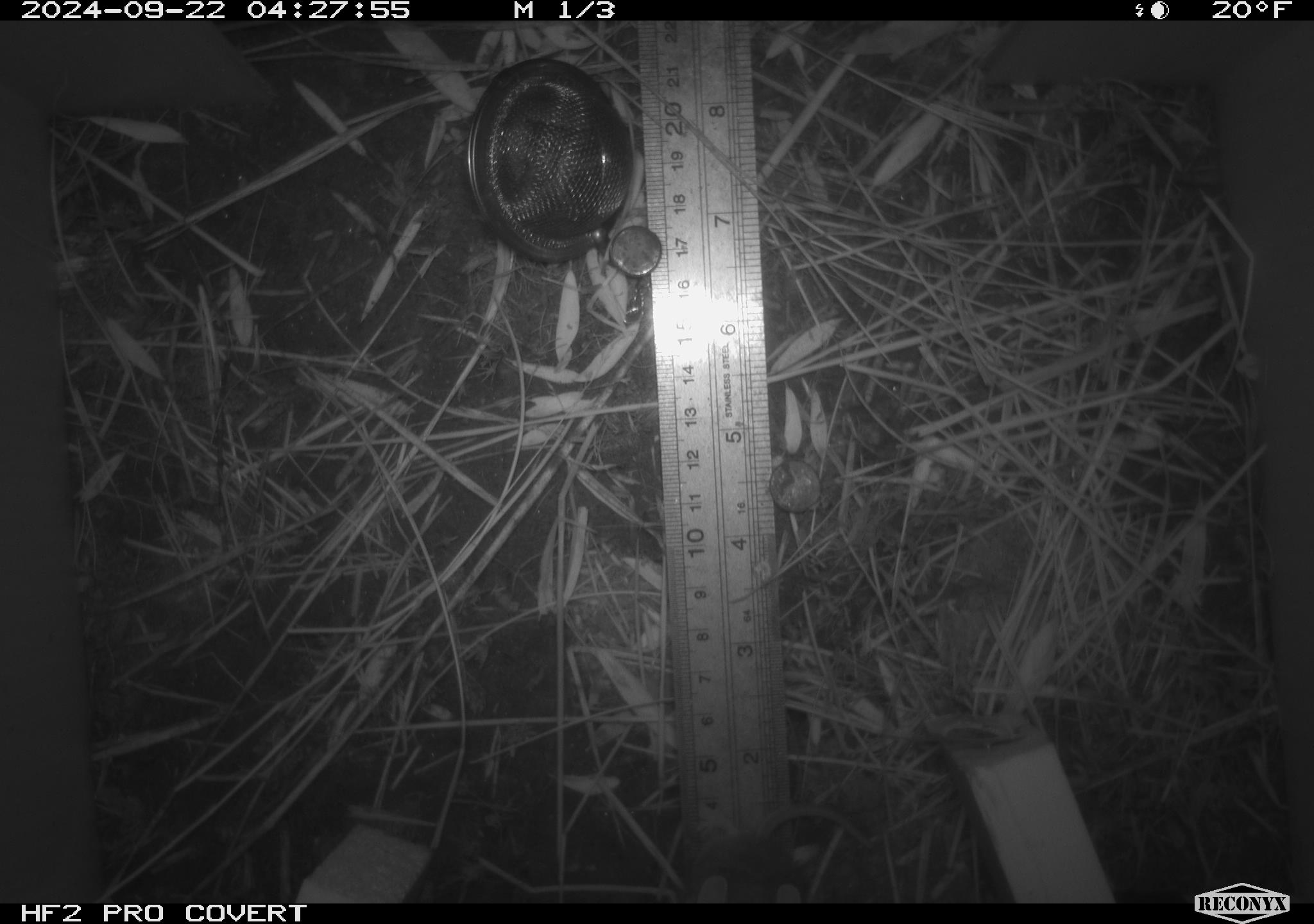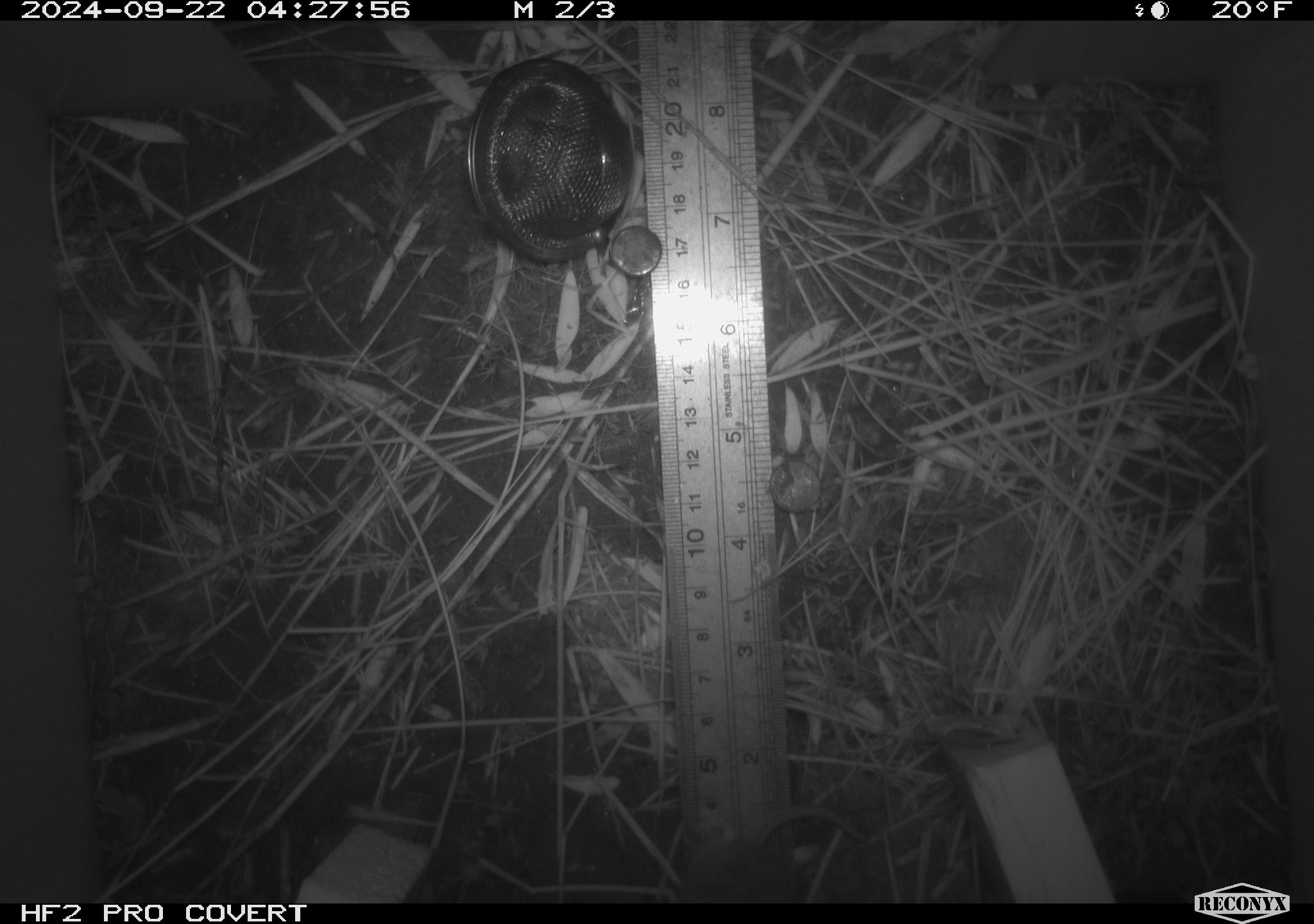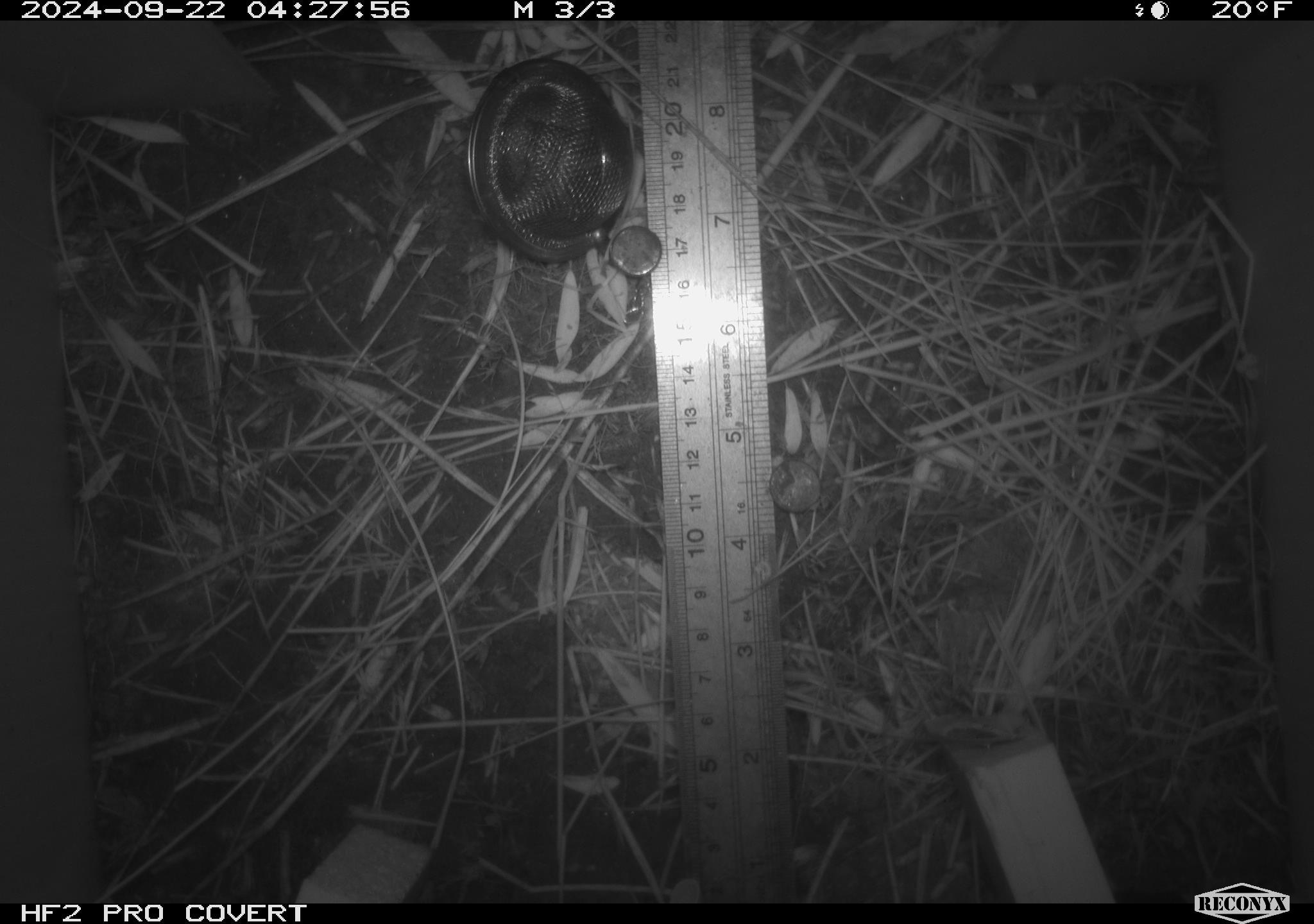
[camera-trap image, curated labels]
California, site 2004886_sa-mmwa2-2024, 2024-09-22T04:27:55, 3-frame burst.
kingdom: Animalia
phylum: Chordata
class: Mammalia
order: Rodentia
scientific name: Rodentia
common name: mouse species